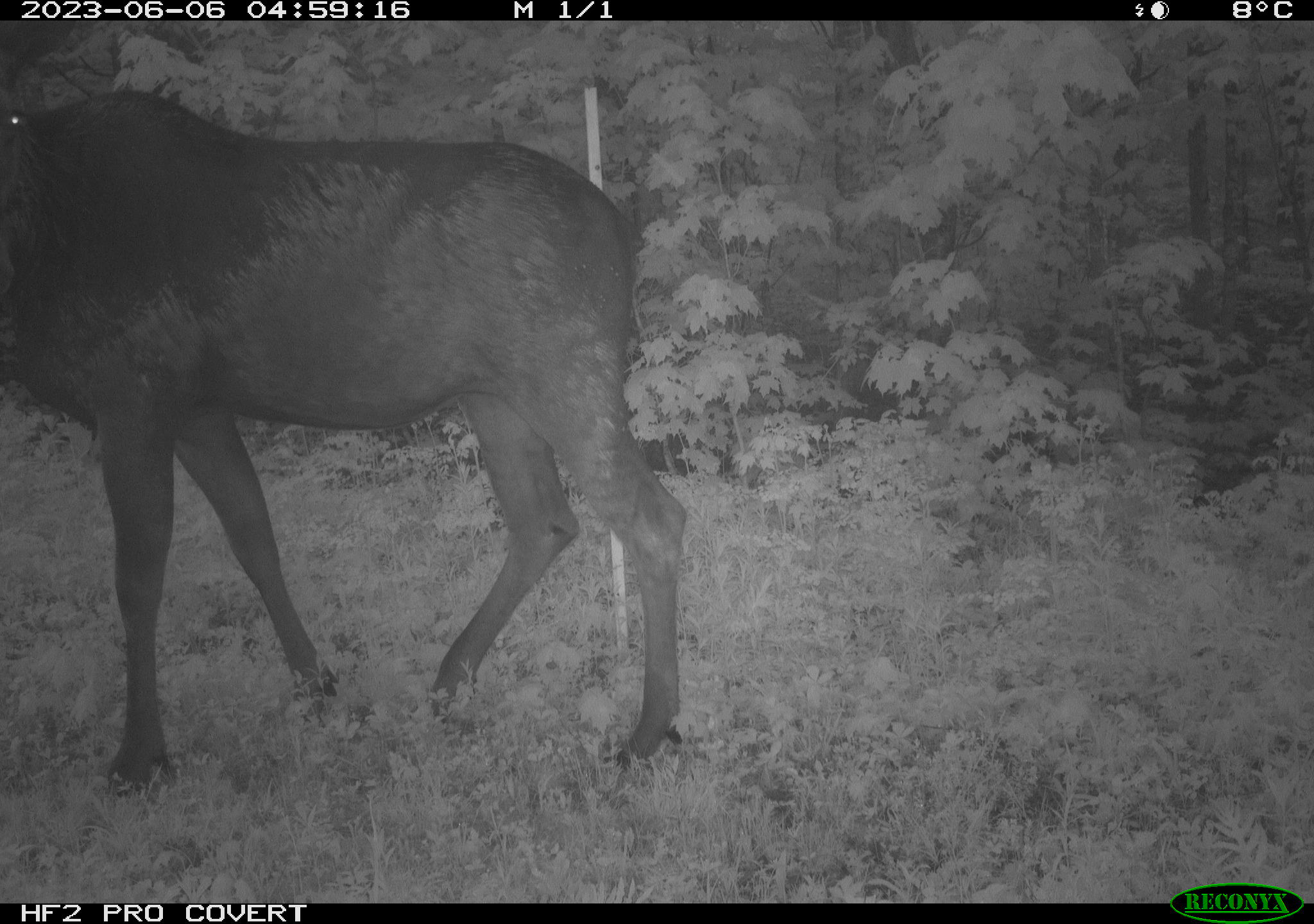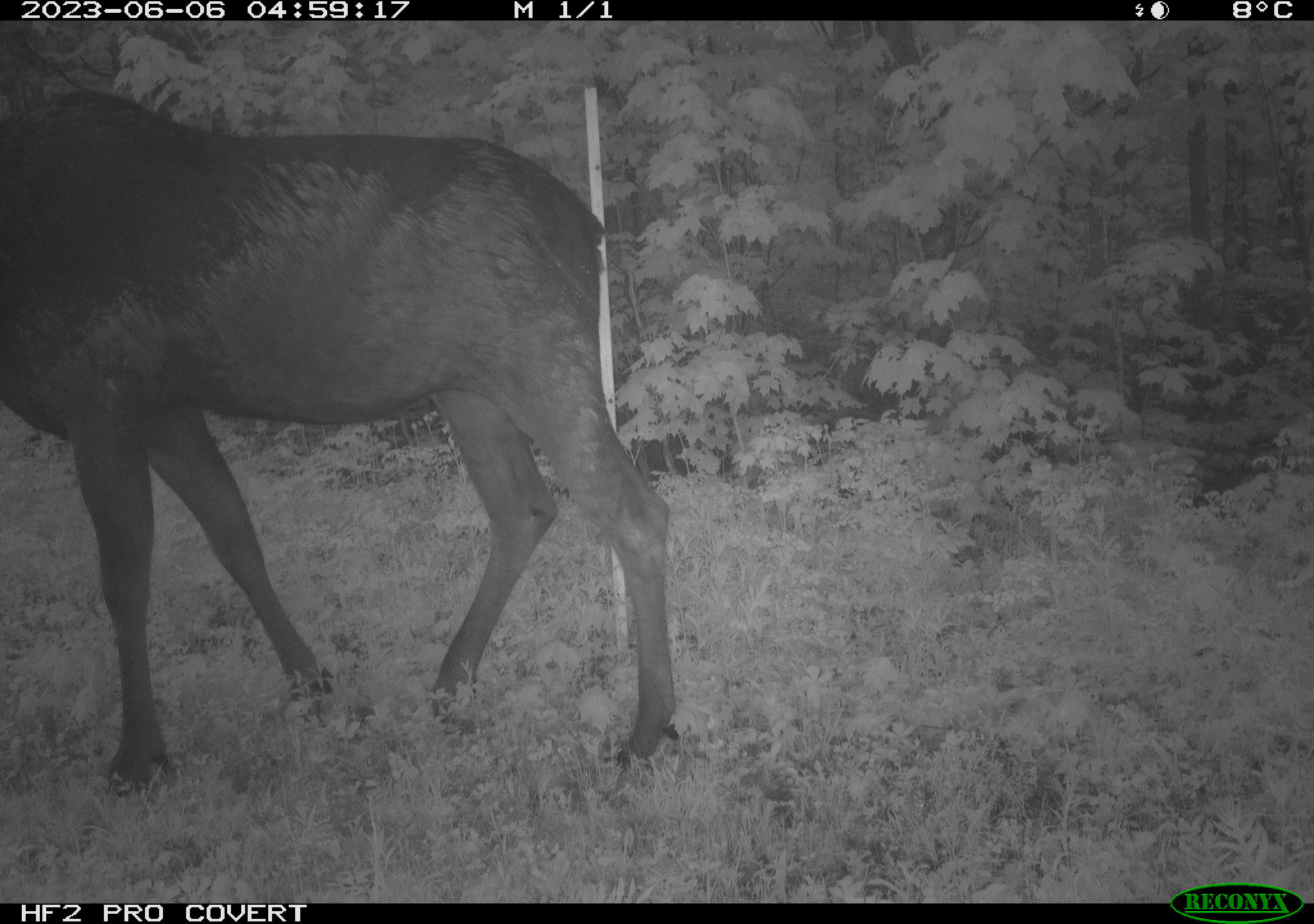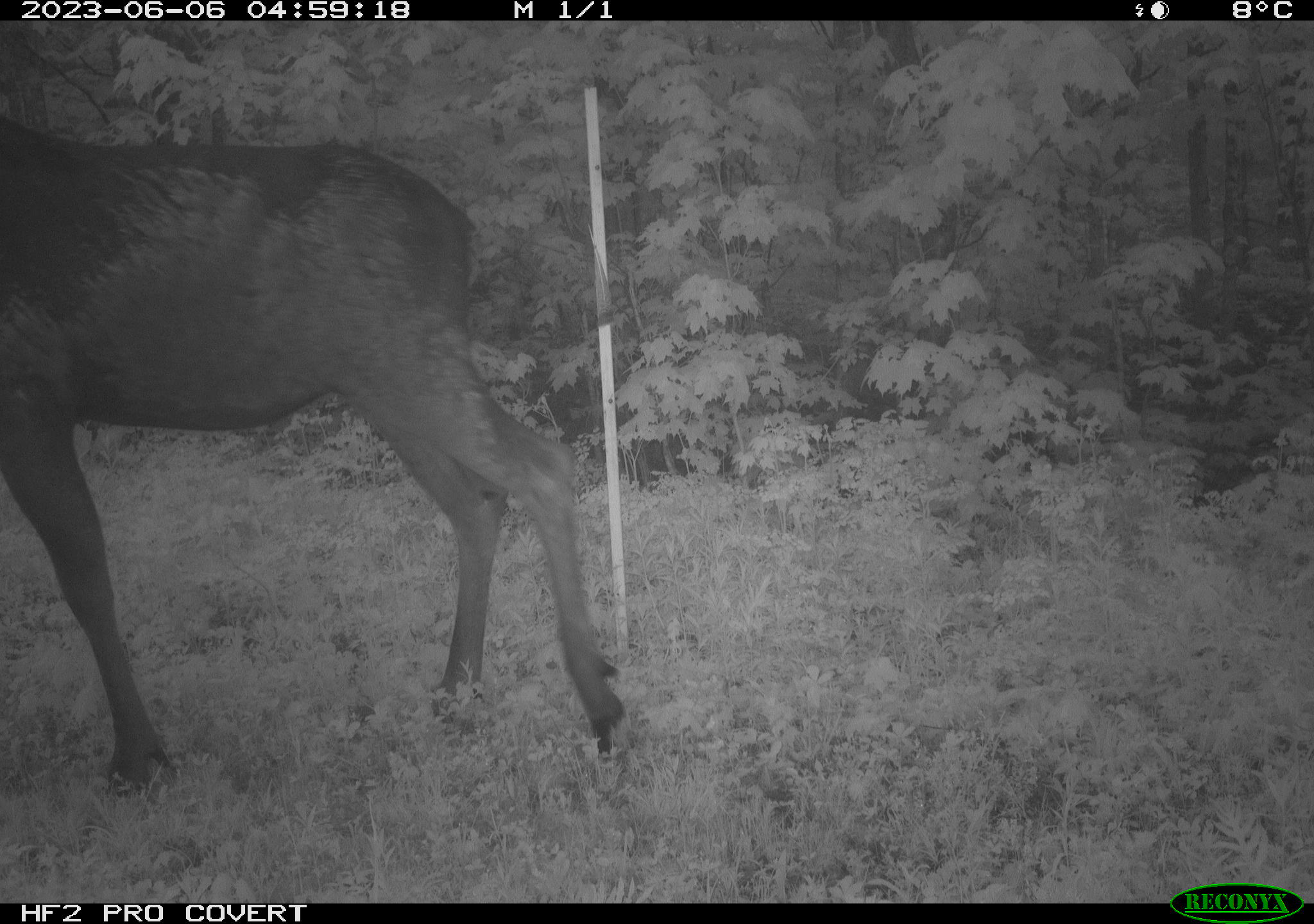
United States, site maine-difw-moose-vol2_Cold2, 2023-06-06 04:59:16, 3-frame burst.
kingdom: Animalia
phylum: Chordata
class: Mammalia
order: Artiodactyla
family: Cervidae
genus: Alces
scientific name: Alces alces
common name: moose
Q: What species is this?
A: Moose (Alces alces).